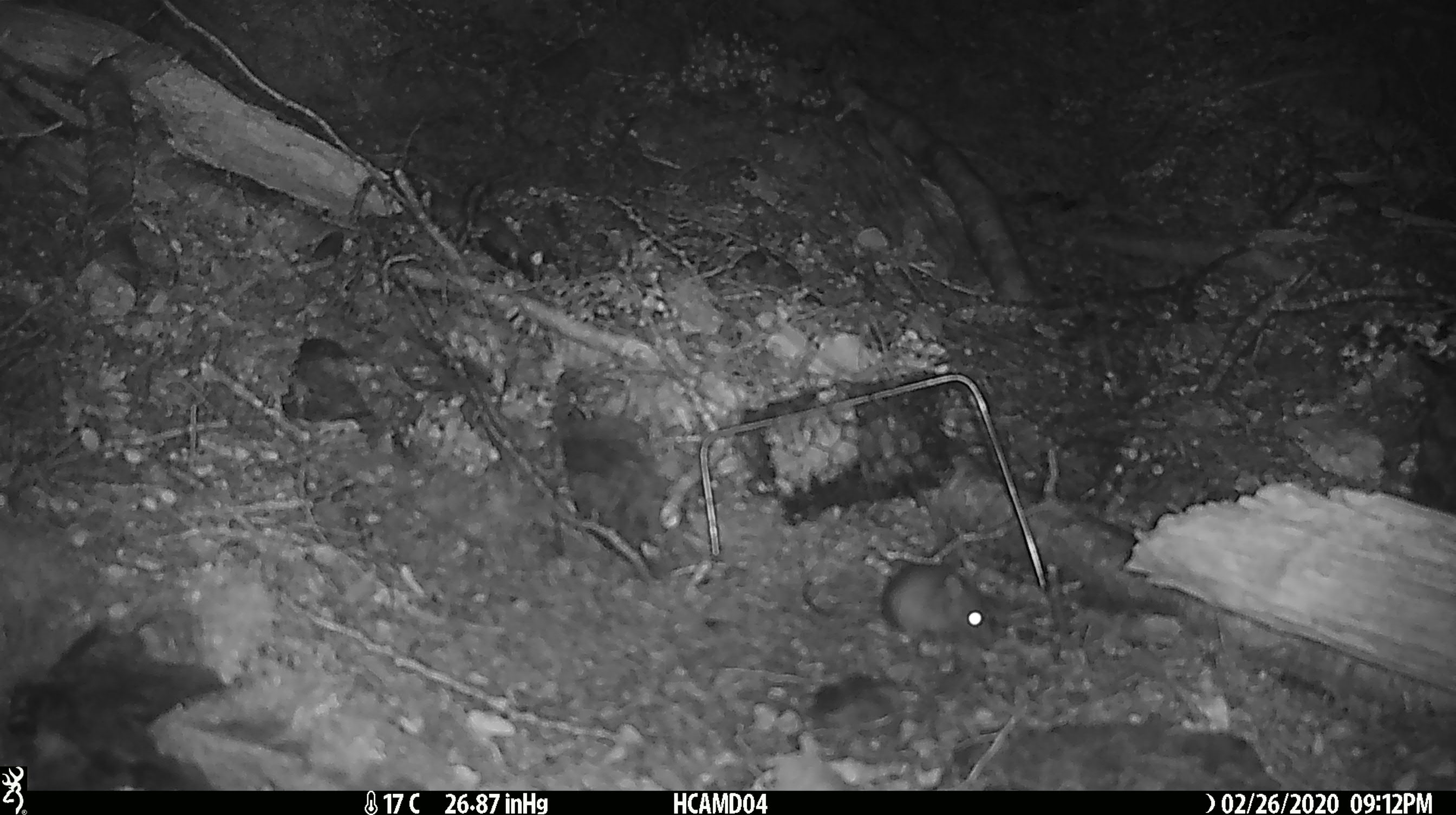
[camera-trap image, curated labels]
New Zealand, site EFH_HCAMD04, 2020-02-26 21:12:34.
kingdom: Animalia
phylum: Chordata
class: Mammalia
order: Rodentia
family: Muridae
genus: Mus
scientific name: Mus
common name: mouse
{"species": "mouse (Mus)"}